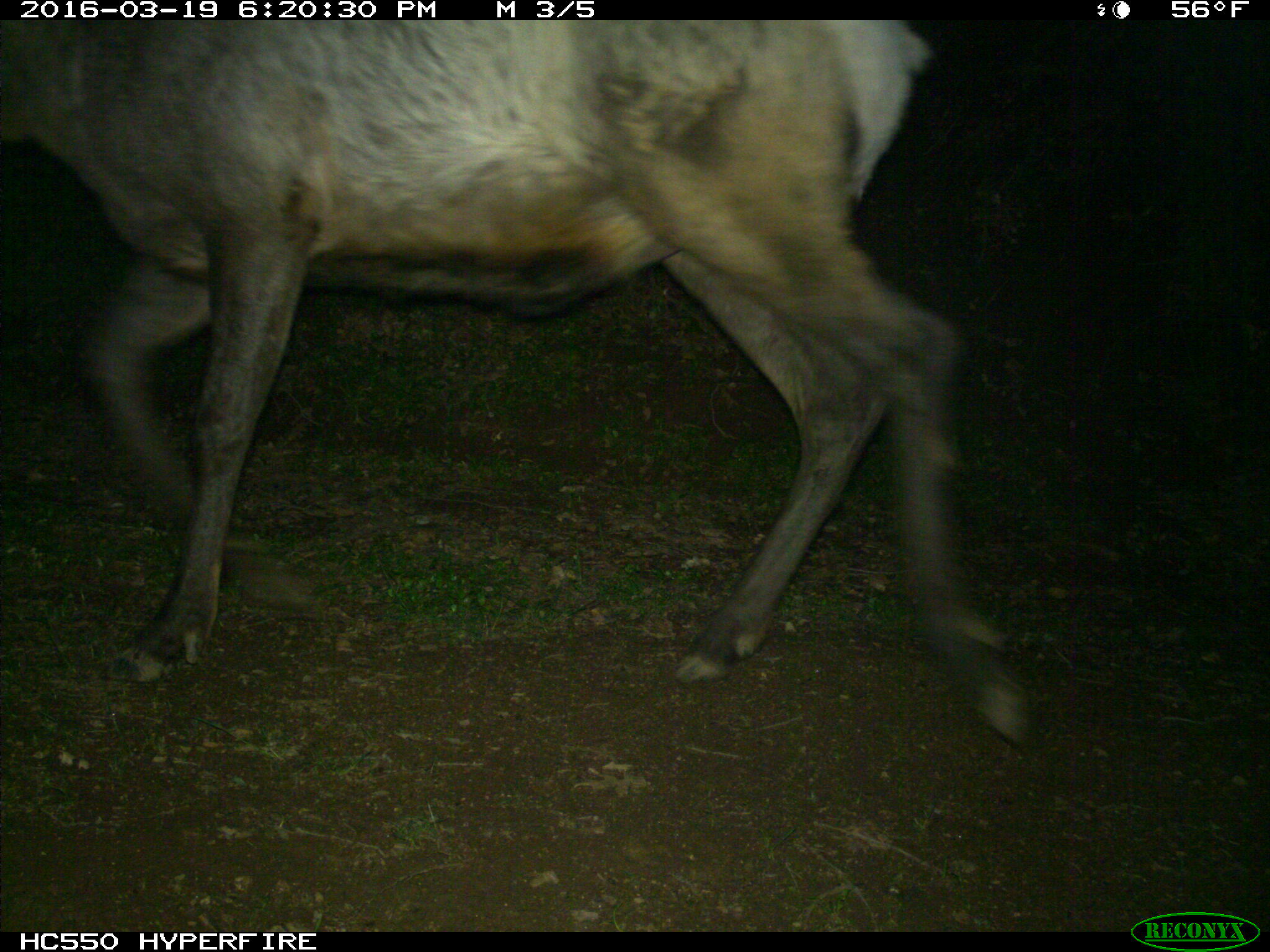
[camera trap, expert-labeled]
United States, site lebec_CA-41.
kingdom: Animalia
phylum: Chordata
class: Mammalia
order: Artiodactyla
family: Cervidae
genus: Cervus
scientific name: Cervus canadensis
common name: elk